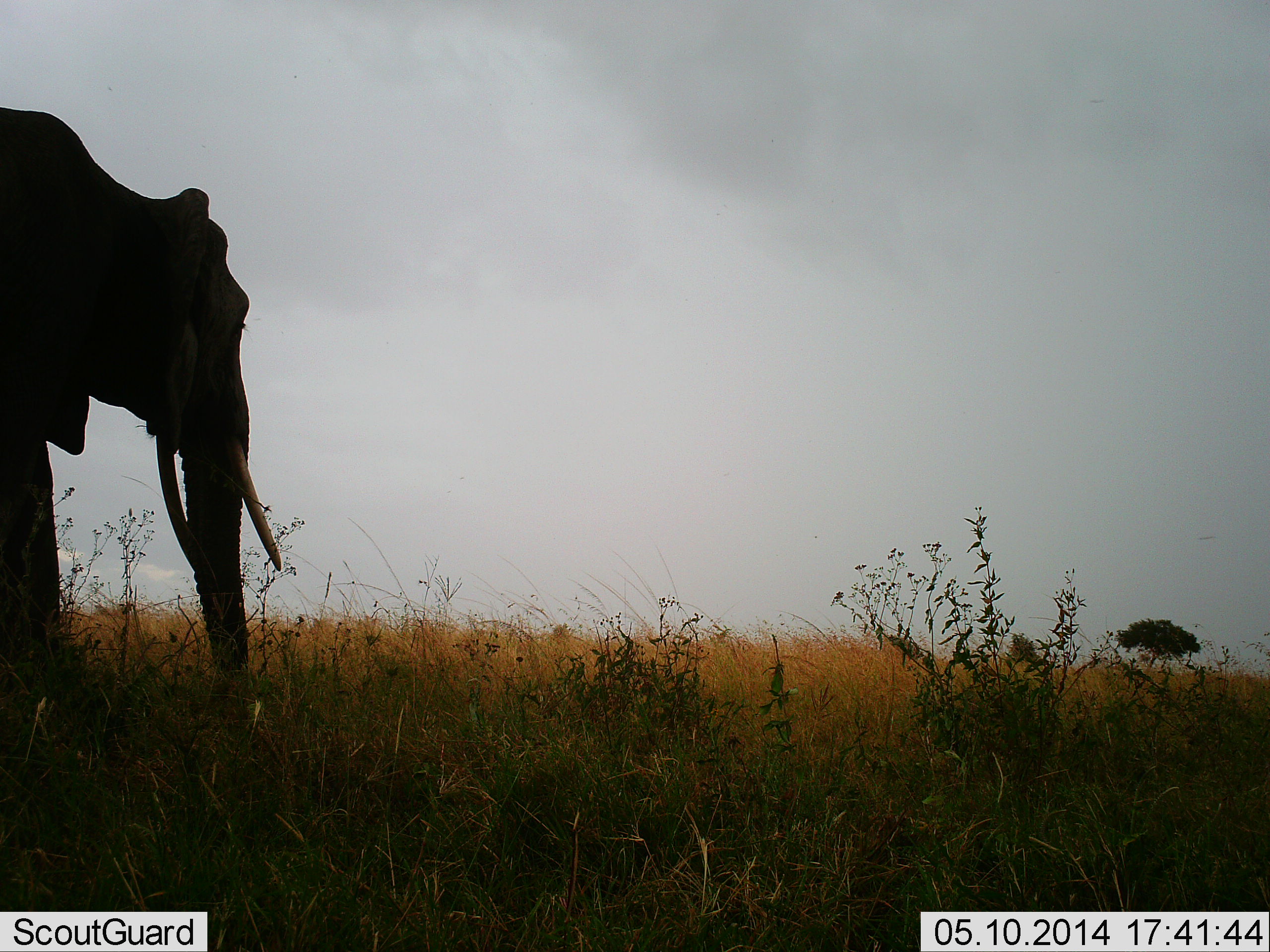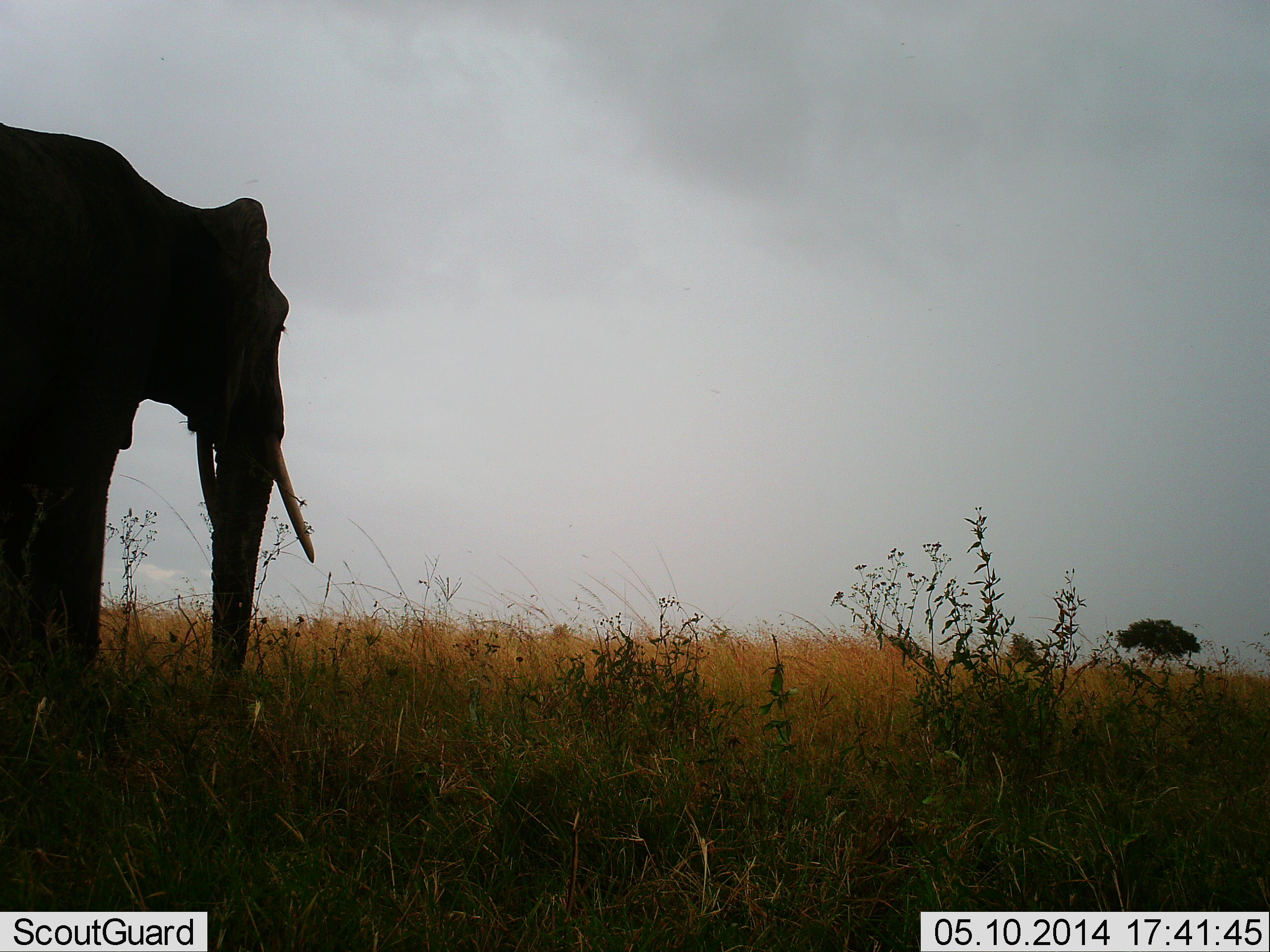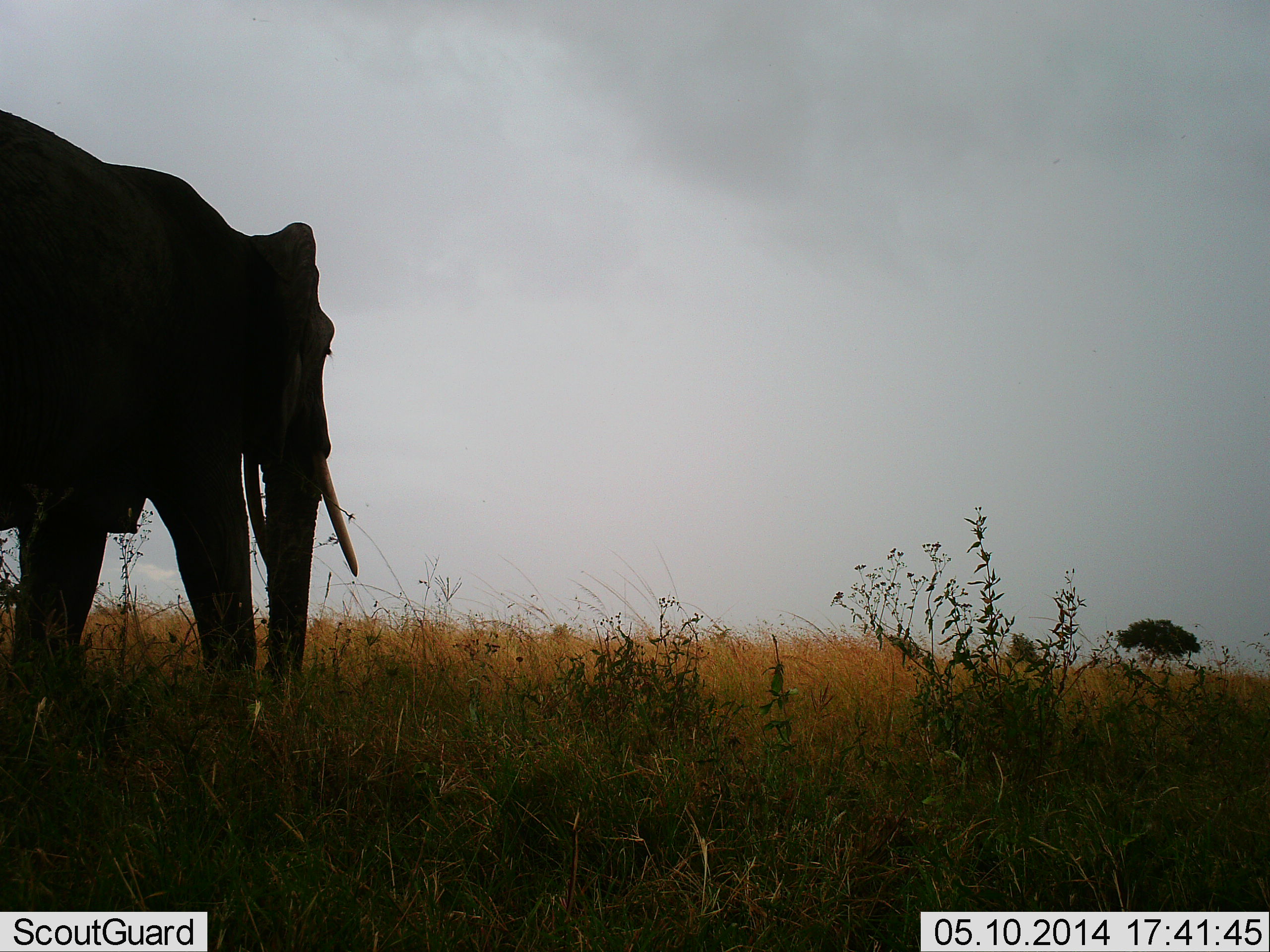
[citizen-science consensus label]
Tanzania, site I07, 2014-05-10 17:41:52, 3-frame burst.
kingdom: Animalia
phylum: Chordata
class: Mammalia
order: Proboscidea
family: Elephantidae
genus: Loxodonta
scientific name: Loxodonta africana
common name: african bush elephant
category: elephant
Elephant (african bush elephant) (Loxodonta africana), count 1. Behavior (volunteer vote fractions): standing 40%, resting 0%, moving 70%, interacting 0%. Young present (vote fraction): 0%. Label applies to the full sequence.